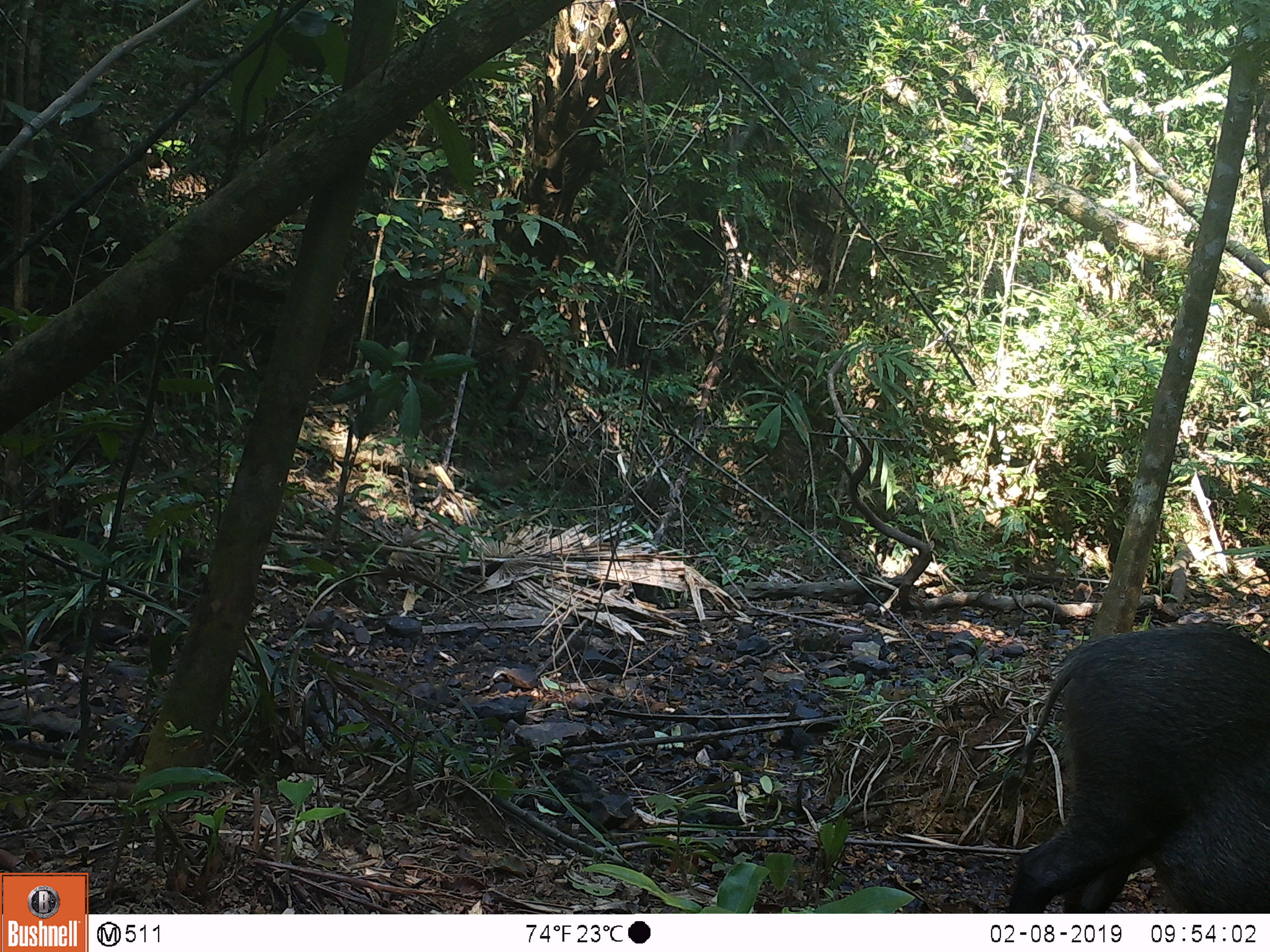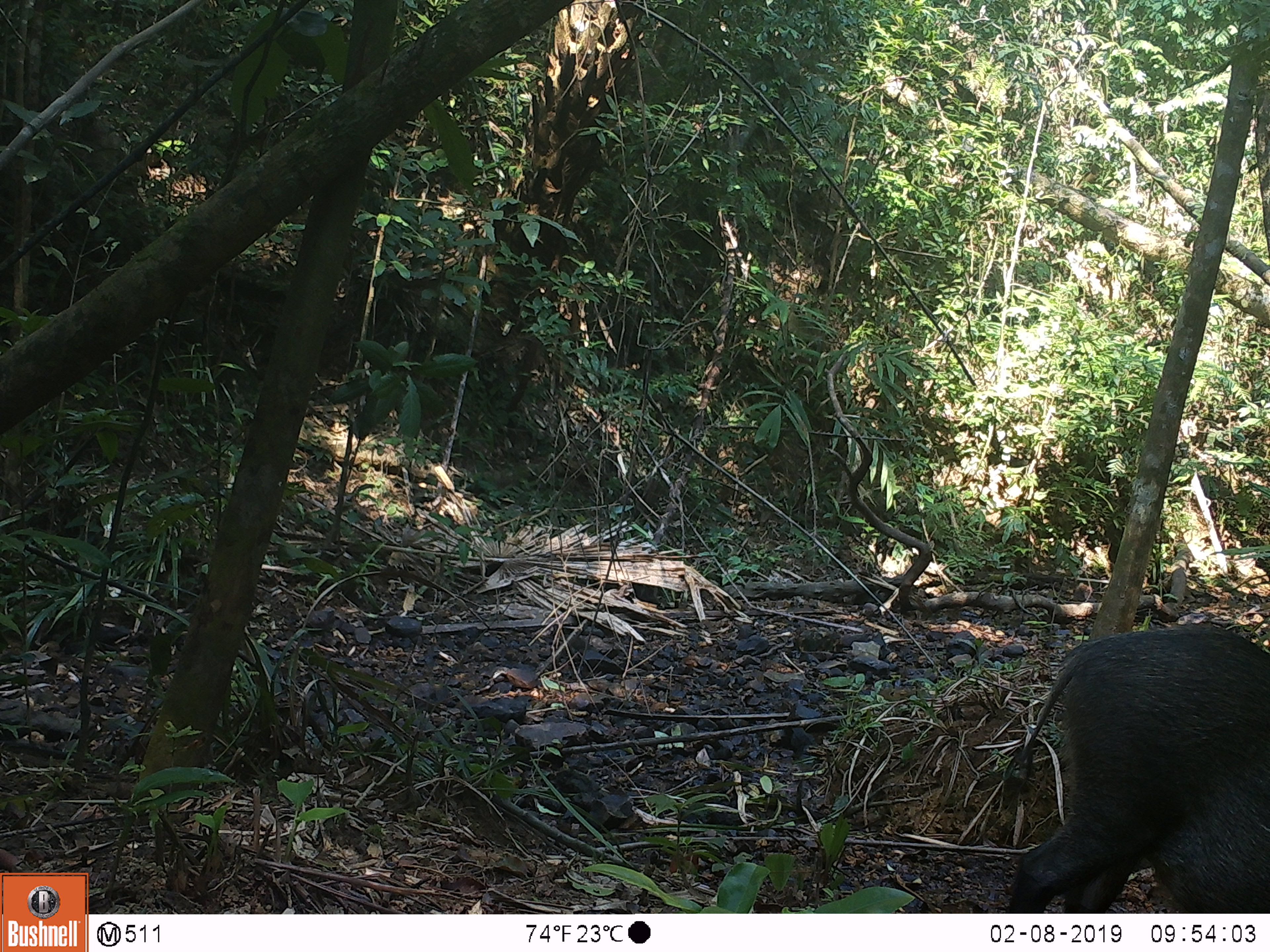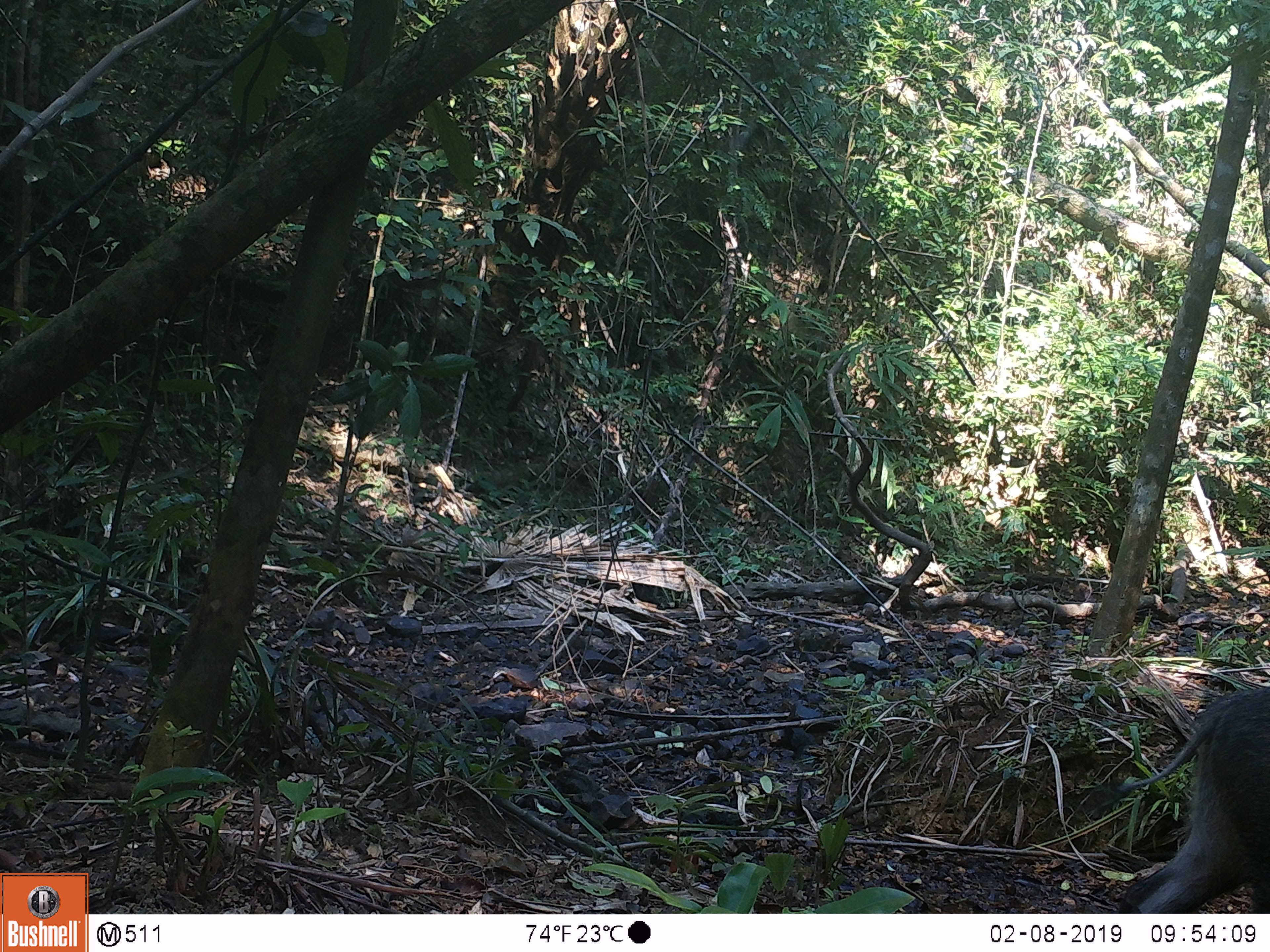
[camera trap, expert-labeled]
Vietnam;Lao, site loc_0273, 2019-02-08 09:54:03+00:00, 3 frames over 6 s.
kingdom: Animalia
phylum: Chordata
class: Mammalia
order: Artiodactyla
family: Suidae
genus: Sus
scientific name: Sus scrofa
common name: eurasian wild pig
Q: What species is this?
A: Eurasian wild pig (Sus scrofa).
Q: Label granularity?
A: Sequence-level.